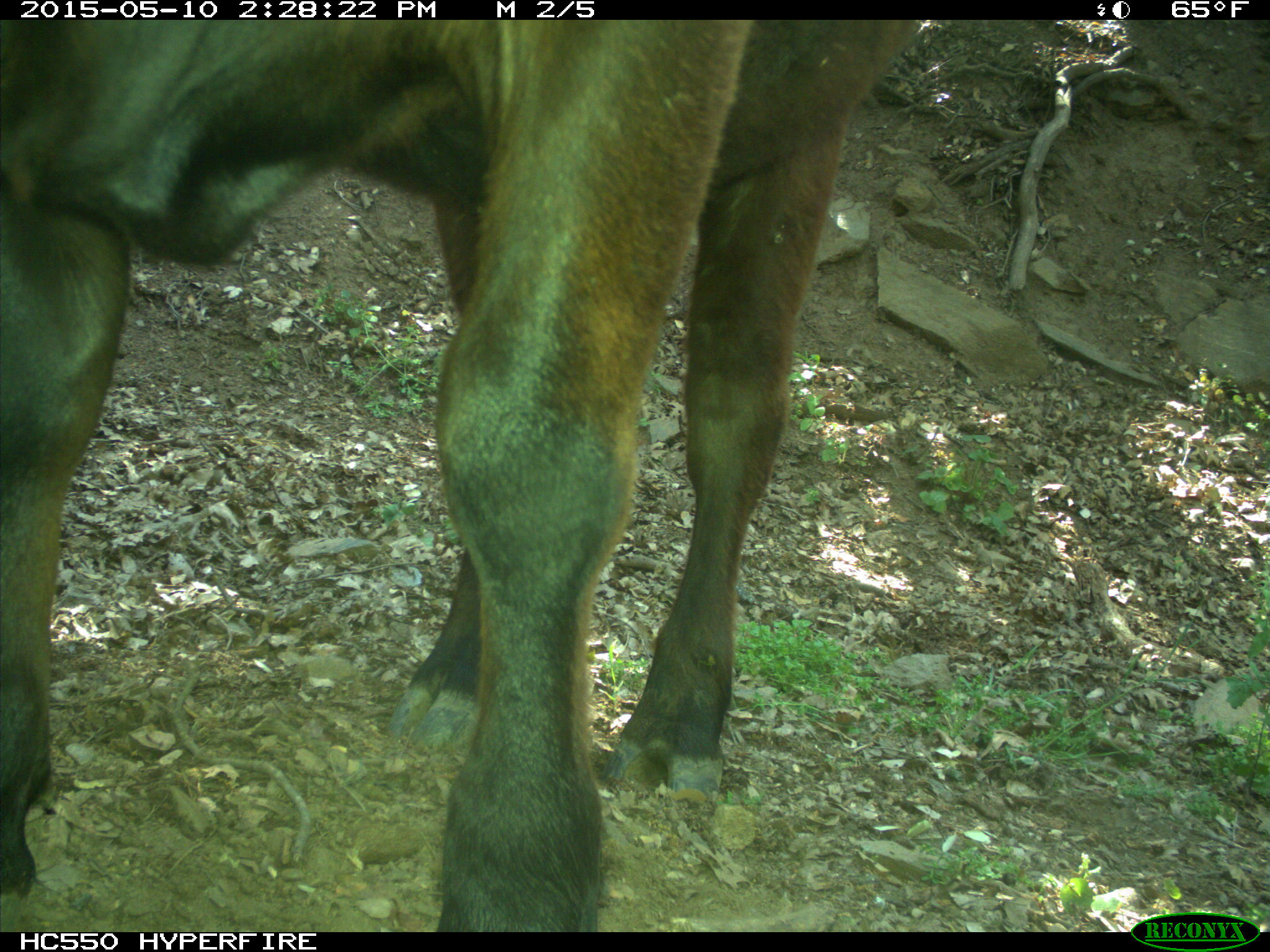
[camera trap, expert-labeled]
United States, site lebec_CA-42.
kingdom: Animalia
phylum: Chordata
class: Mammalia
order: Artiodactyla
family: Bovidae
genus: Bos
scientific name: Bos taurus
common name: domestic cow